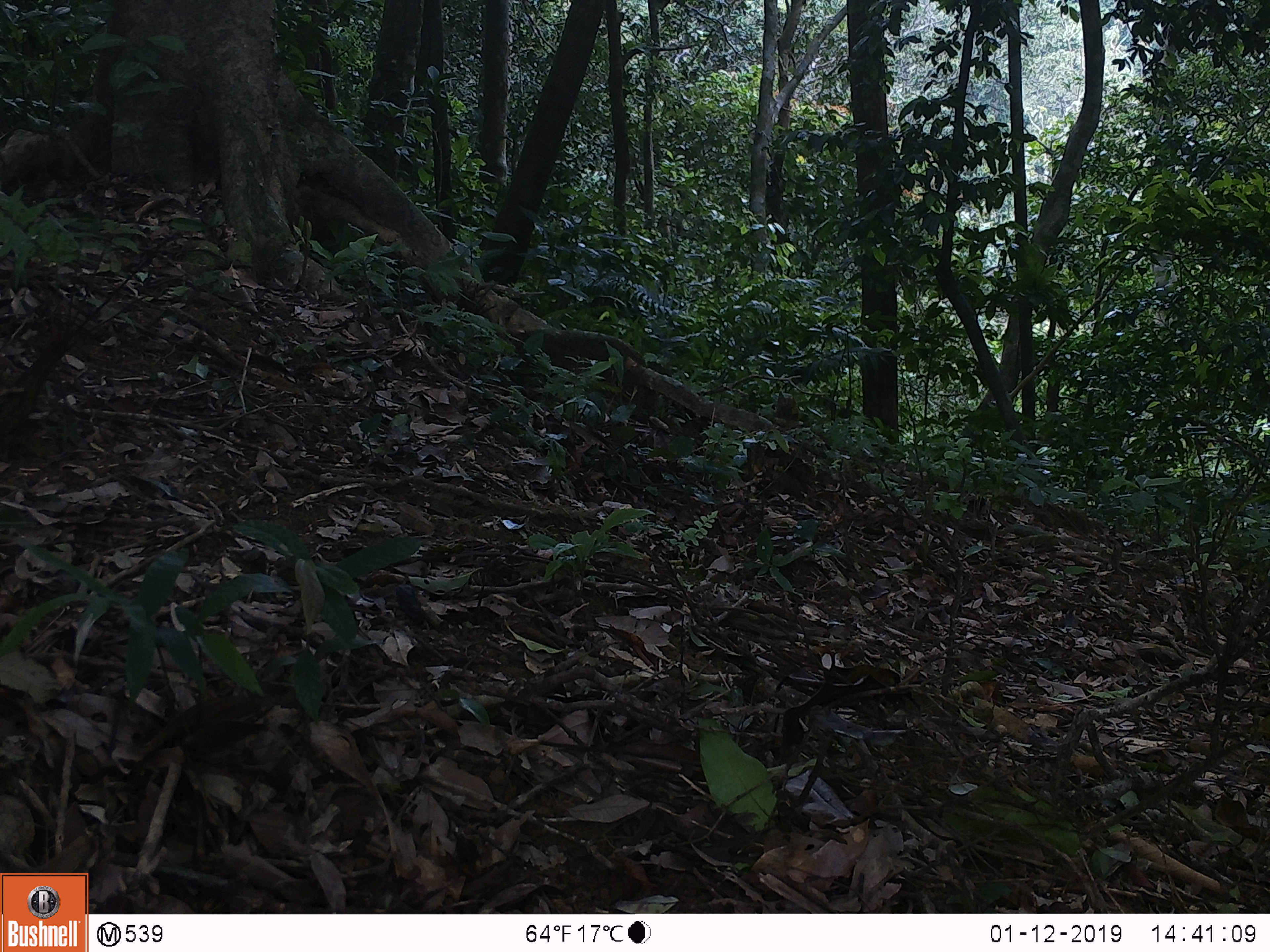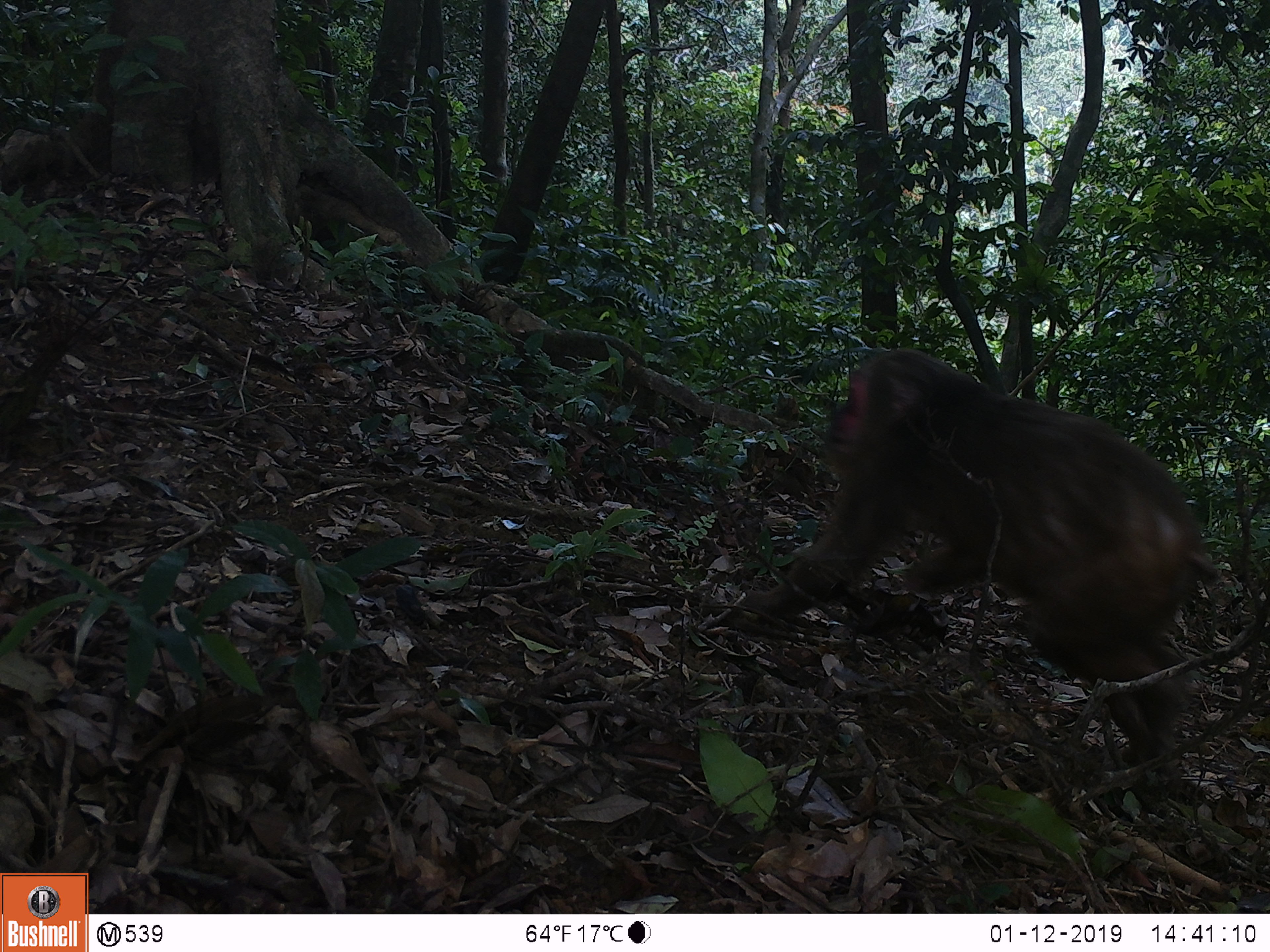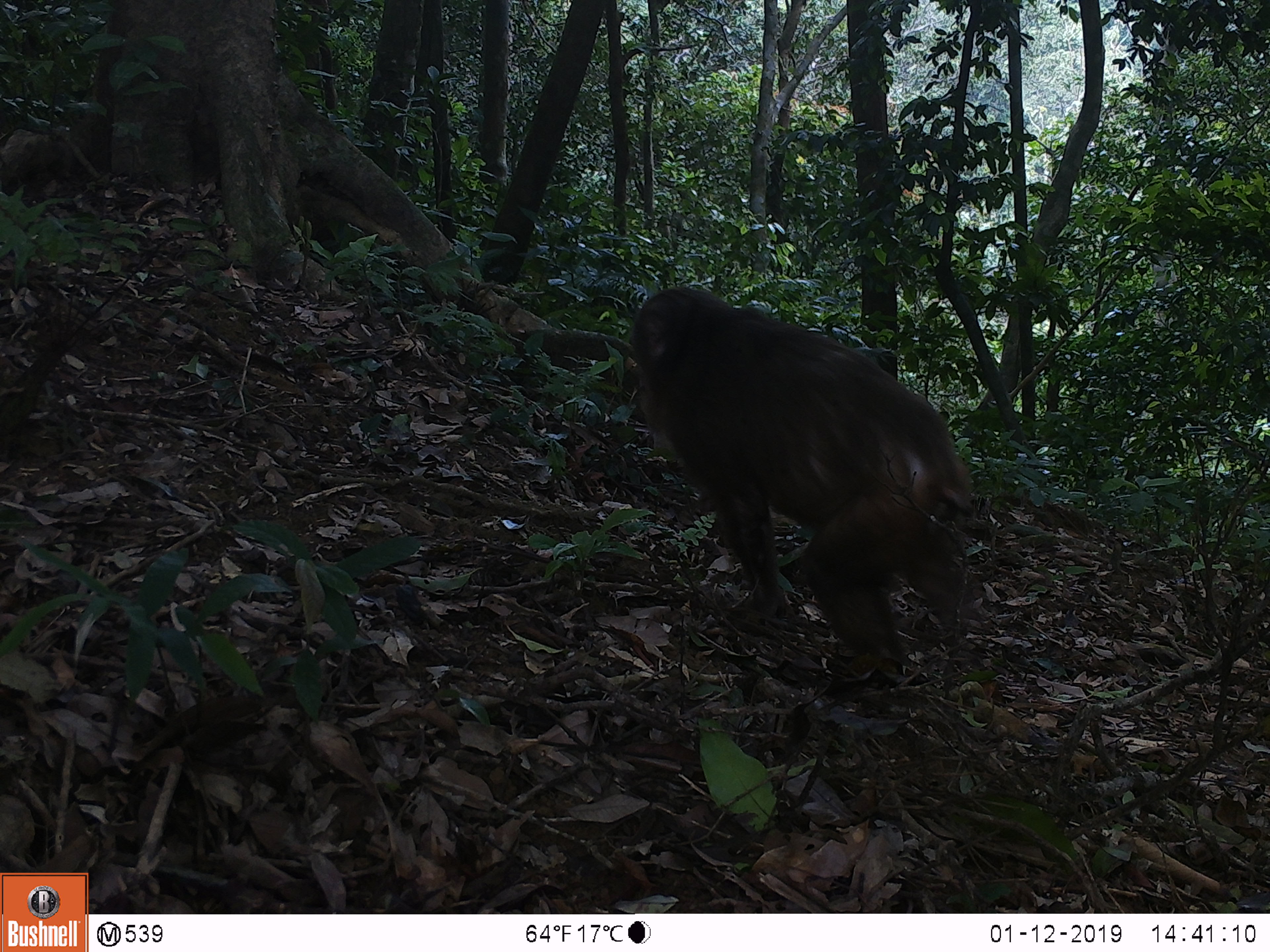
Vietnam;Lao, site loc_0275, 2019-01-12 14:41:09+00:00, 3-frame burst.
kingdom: Animalia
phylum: Chordata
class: Mammalia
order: Primates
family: Cercopithecidae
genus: Macaca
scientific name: Macaca arctoides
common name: stump-tailed macaque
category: stump tailed macaque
Stump tailed macaque (stump-tailed macaque) (Macaca arctoides). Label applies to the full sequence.